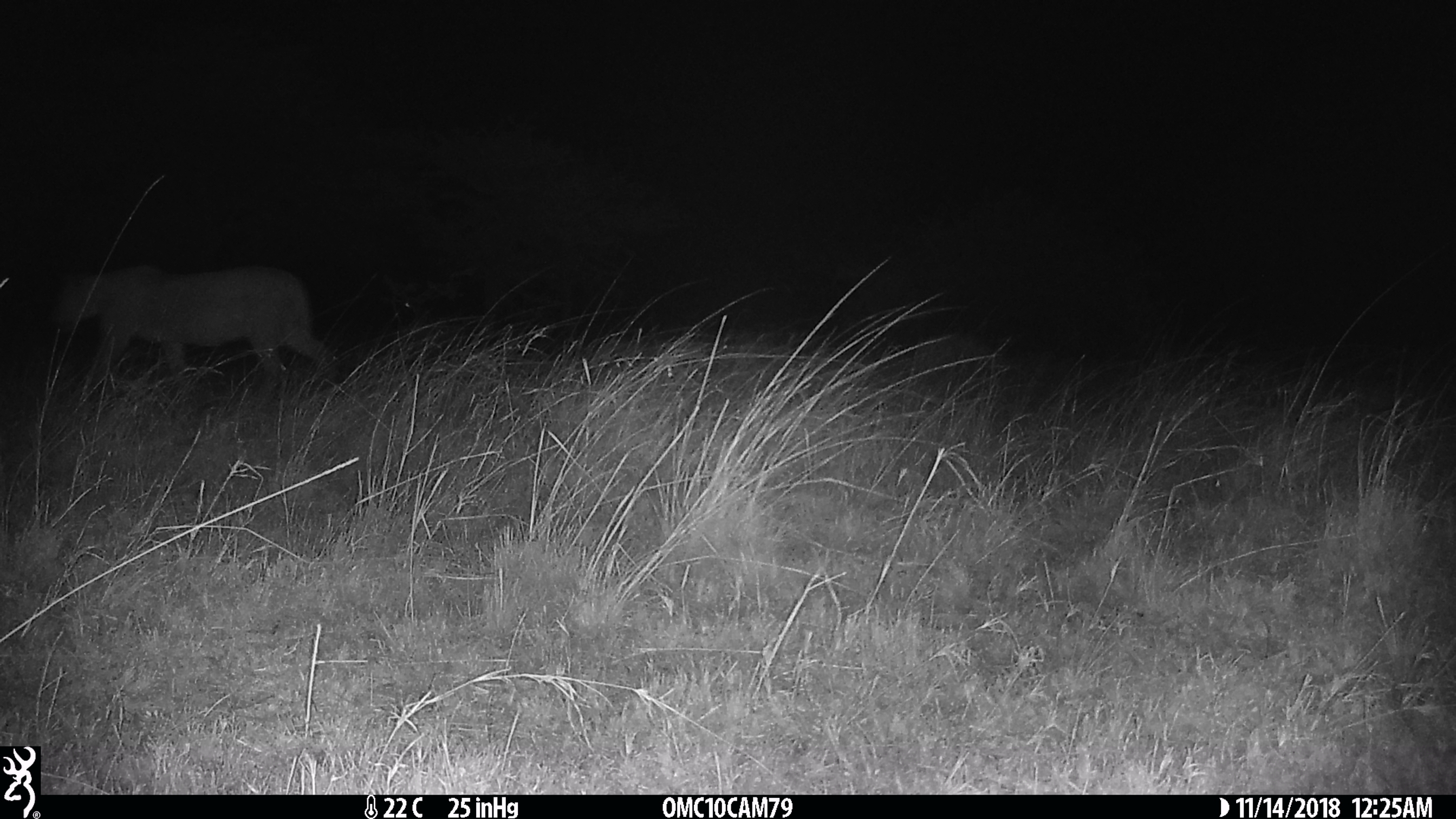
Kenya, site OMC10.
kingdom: Animalia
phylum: Chordata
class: Mammalia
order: Carnivora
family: Felidae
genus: Panthera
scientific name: Panthera leo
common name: lion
Lion (Panthera leo).